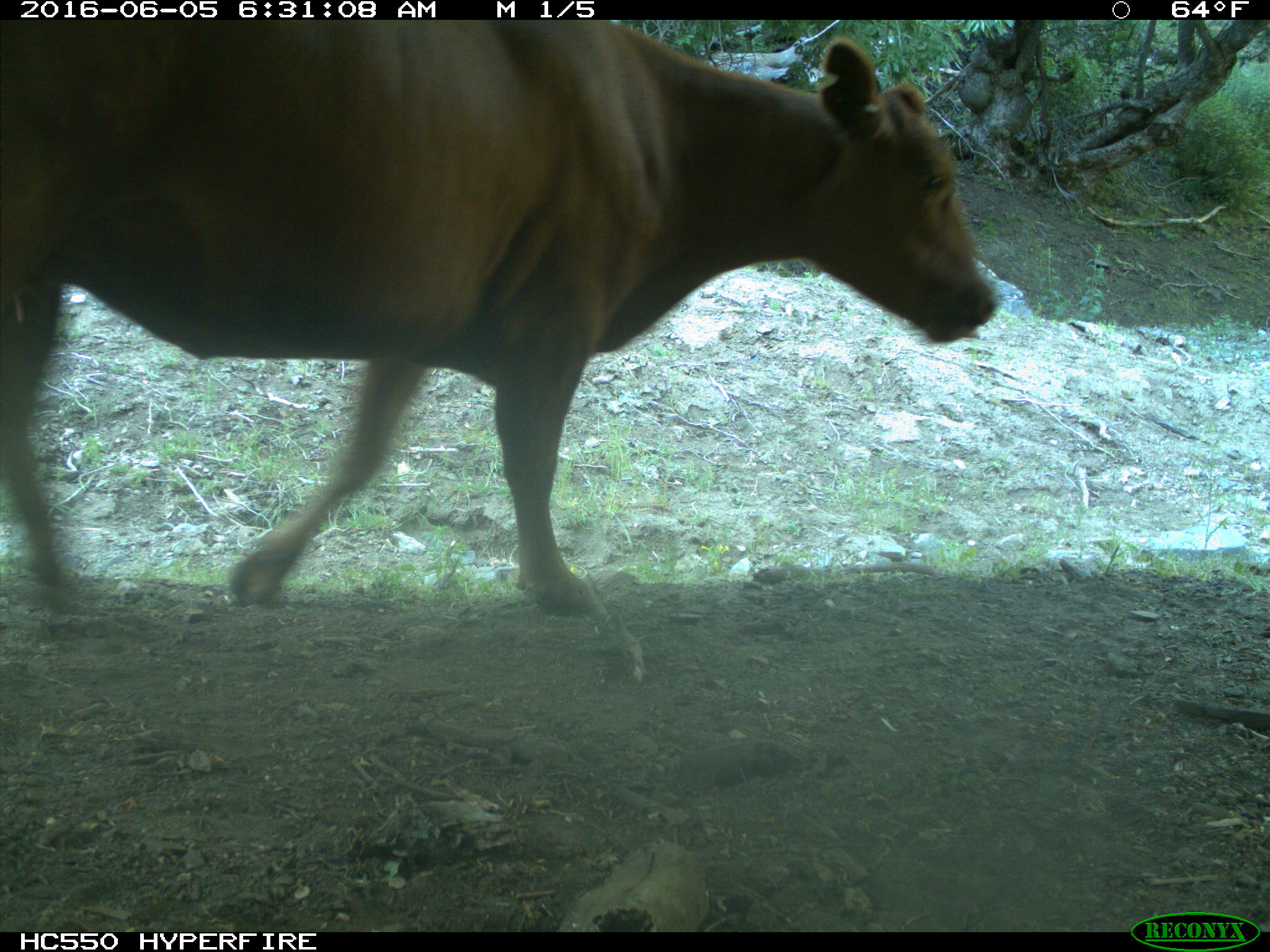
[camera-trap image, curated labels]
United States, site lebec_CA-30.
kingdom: Animalia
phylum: Chordata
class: Mammalia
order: Artiodactyla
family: Bovidae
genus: Bos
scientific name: Bos taurus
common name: domestic cow